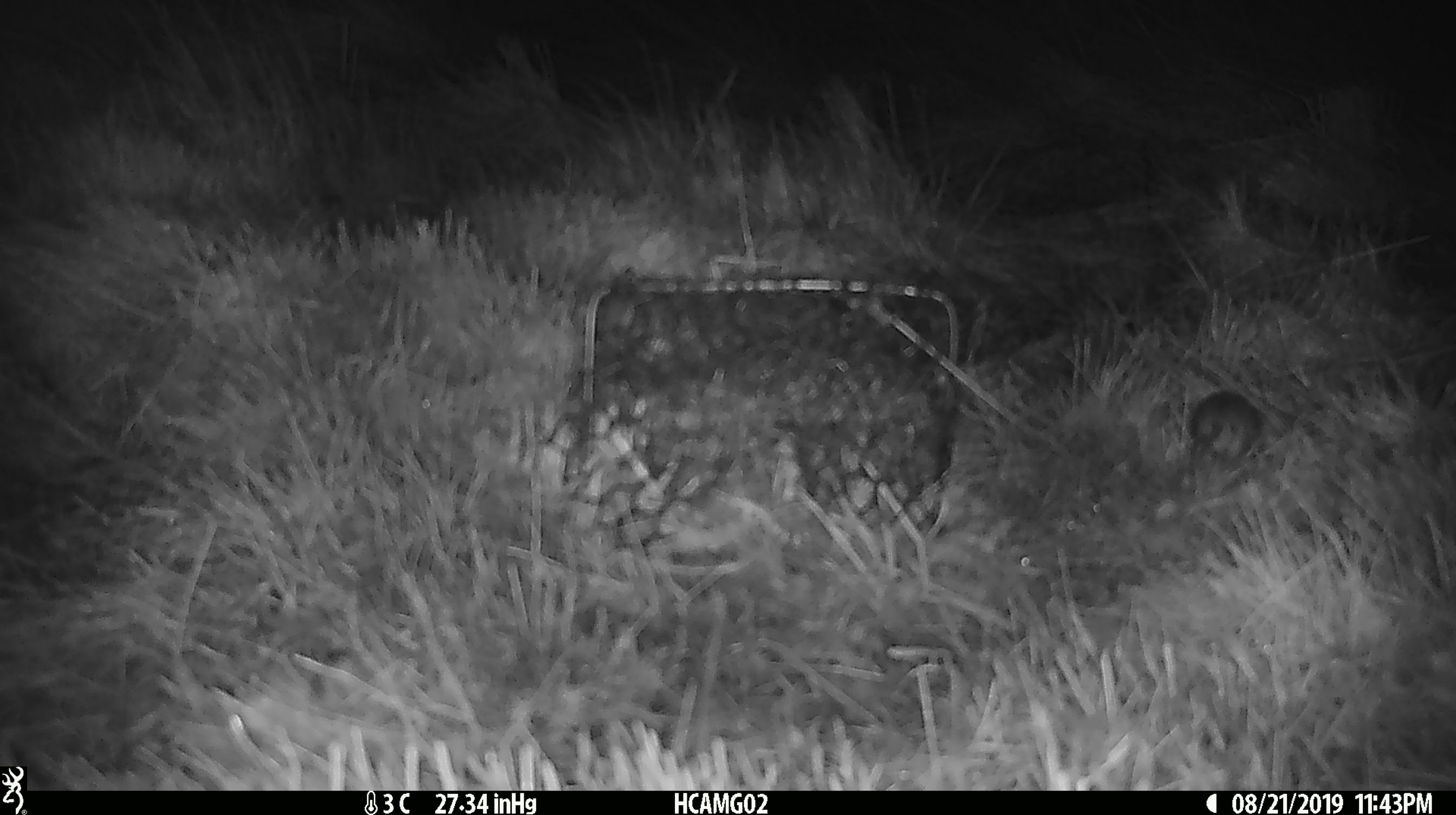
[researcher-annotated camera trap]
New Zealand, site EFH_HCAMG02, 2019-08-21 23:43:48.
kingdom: Animalia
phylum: Chordata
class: Mammalia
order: Rodentia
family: Muridae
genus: Mus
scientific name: Mus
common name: mouse